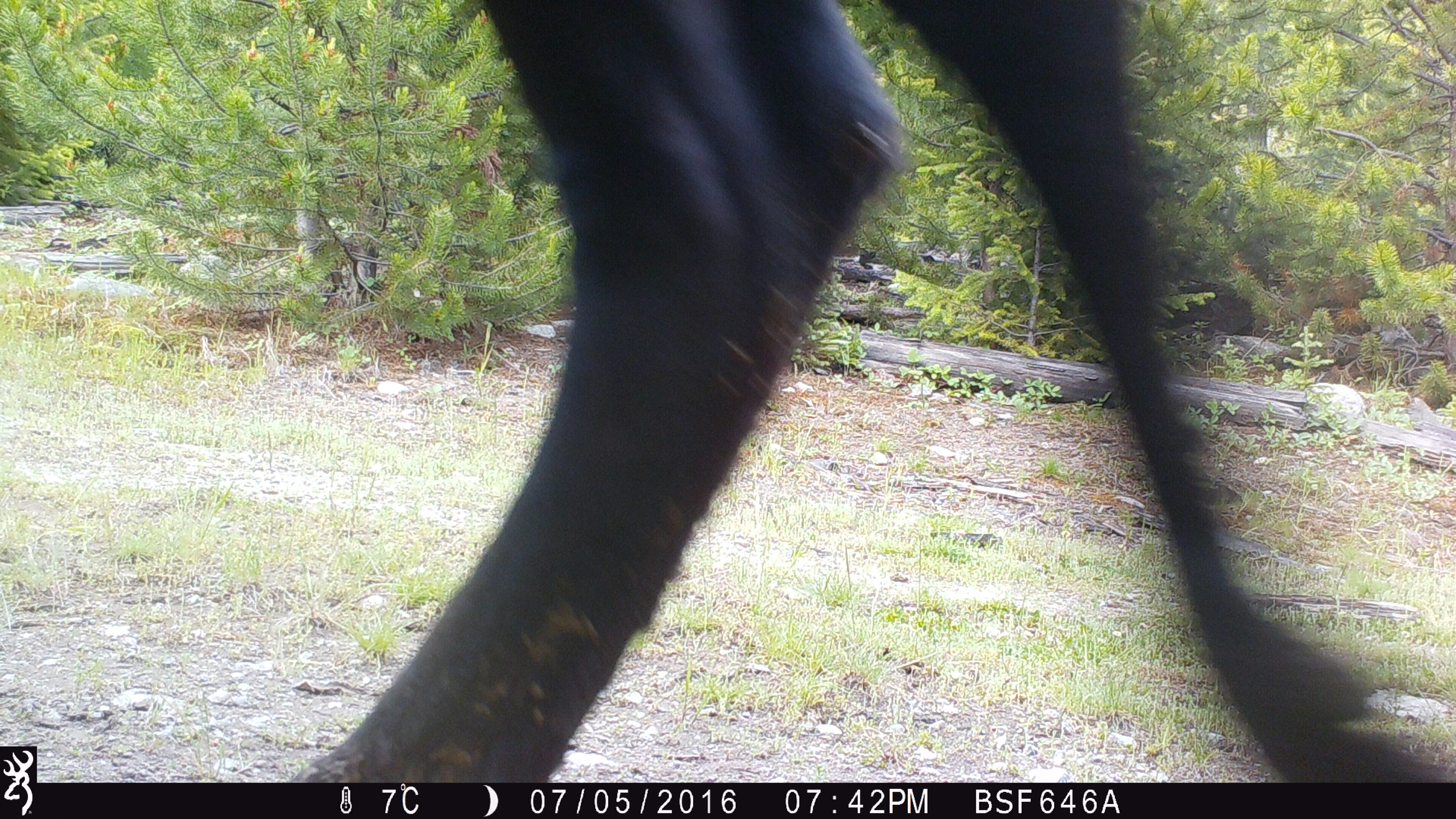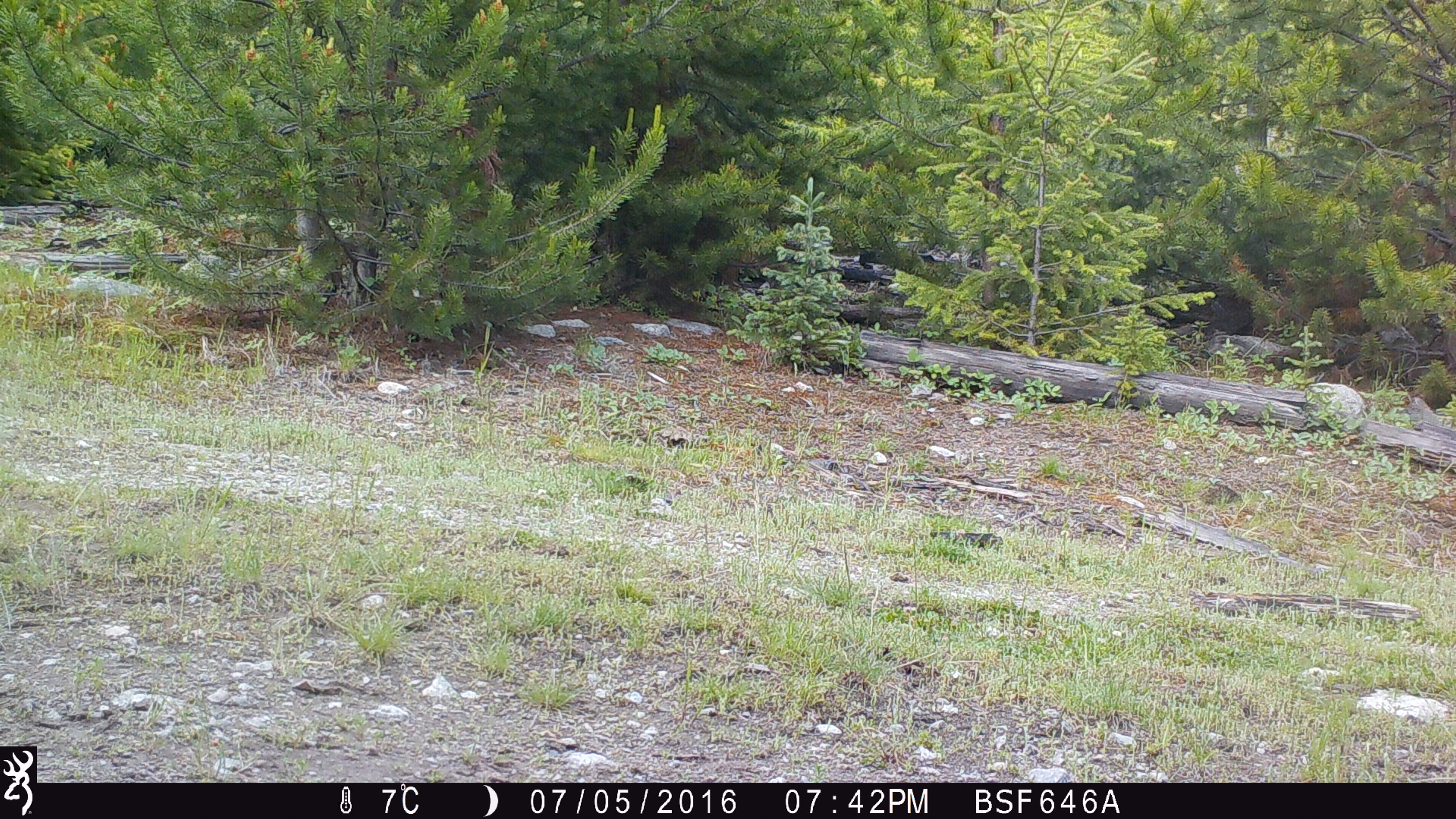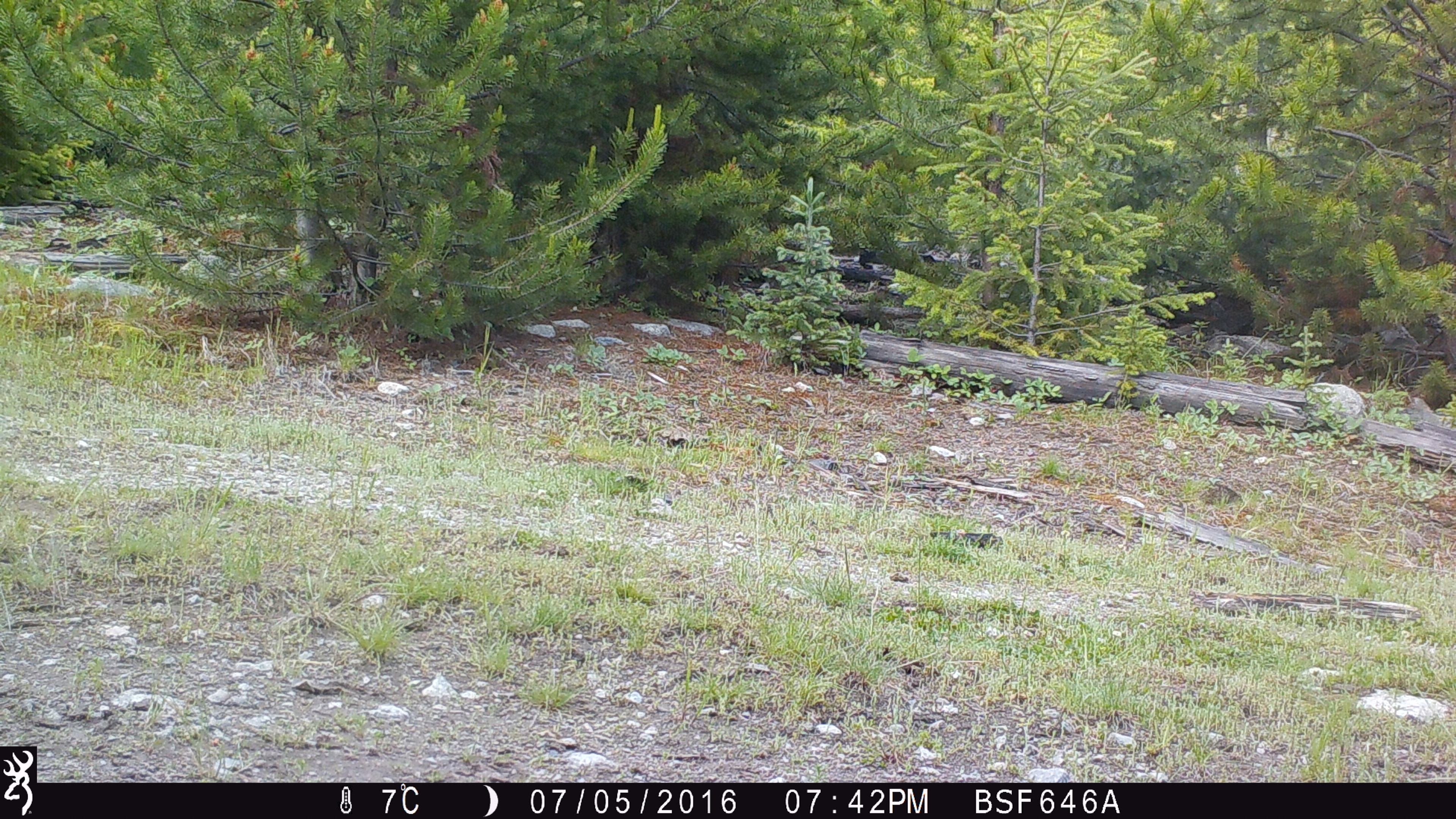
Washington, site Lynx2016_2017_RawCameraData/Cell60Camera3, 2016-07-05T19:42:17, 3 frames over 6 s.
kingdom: Animalia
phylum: Chordata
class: Mammalia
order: Artiodactyla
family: Bovidae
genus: Bos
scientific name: Bos taurus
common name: domestic cattle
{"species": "domestic cattle (Bos taurus)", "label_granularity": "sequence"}